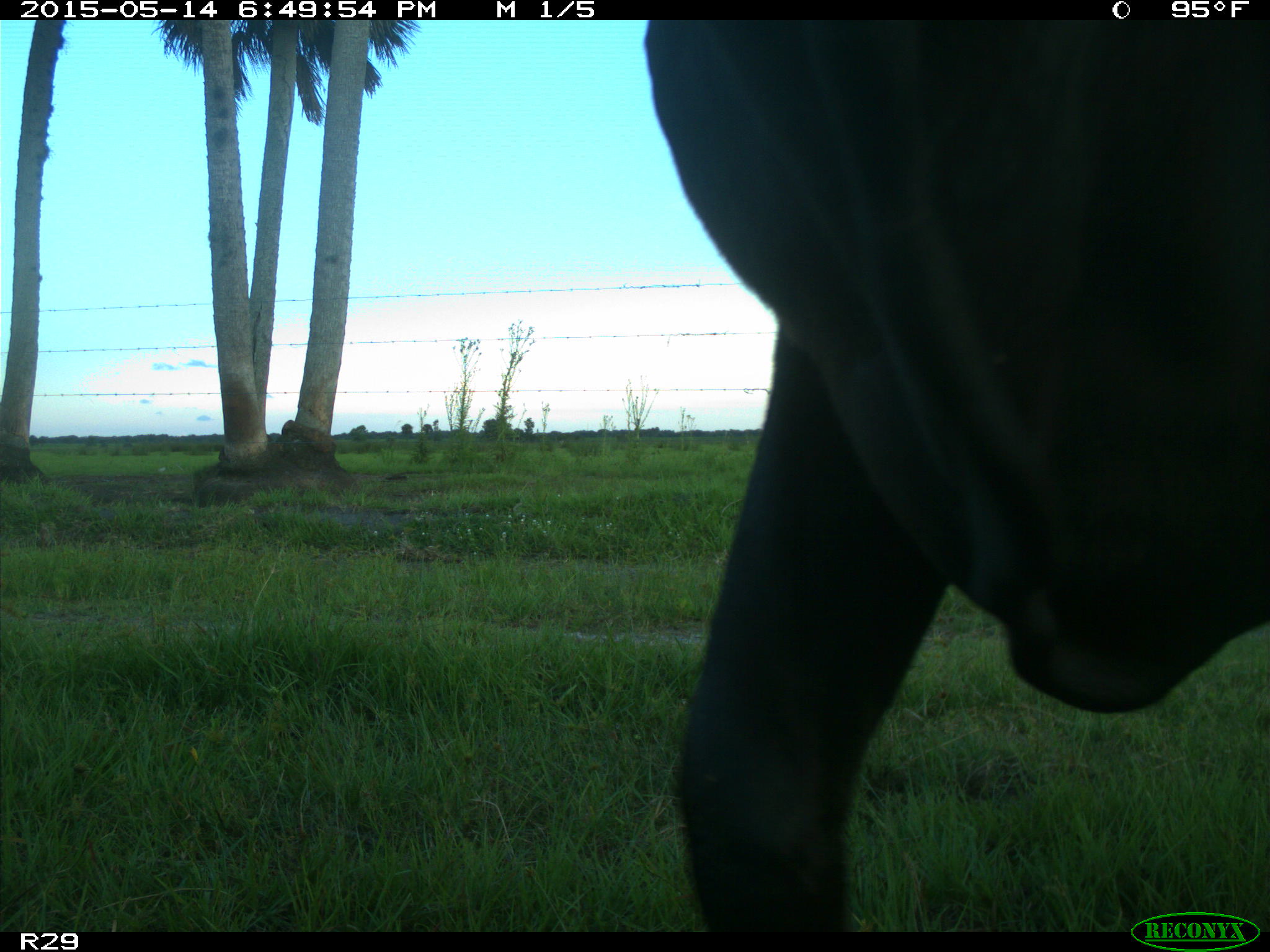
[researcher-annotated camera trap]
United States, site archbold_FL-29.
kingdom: Animalia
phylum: Chordata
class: Mammalia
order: Artiodactyla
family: Bovidae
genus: Bos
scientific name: Bos taurus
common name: domestic cow